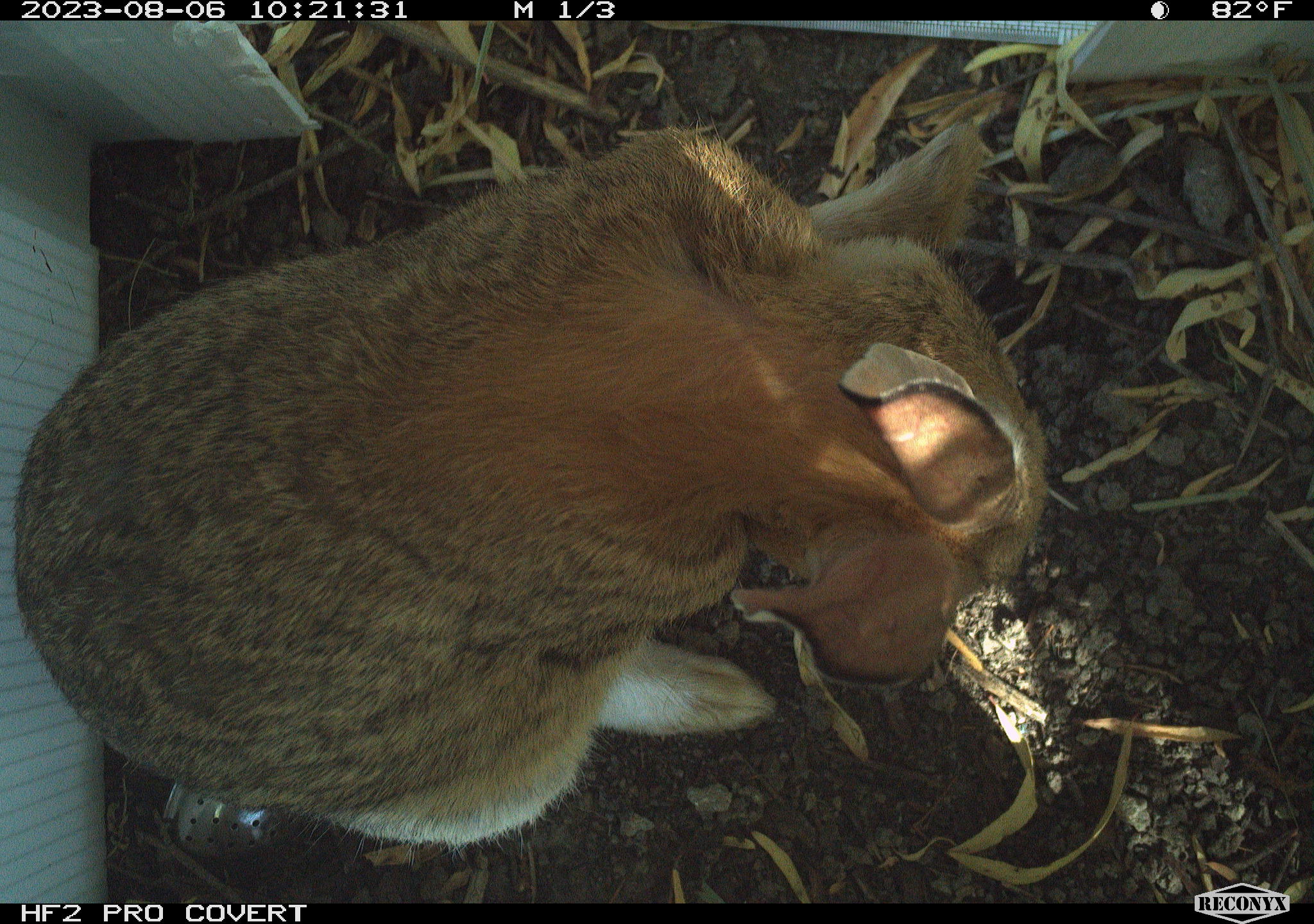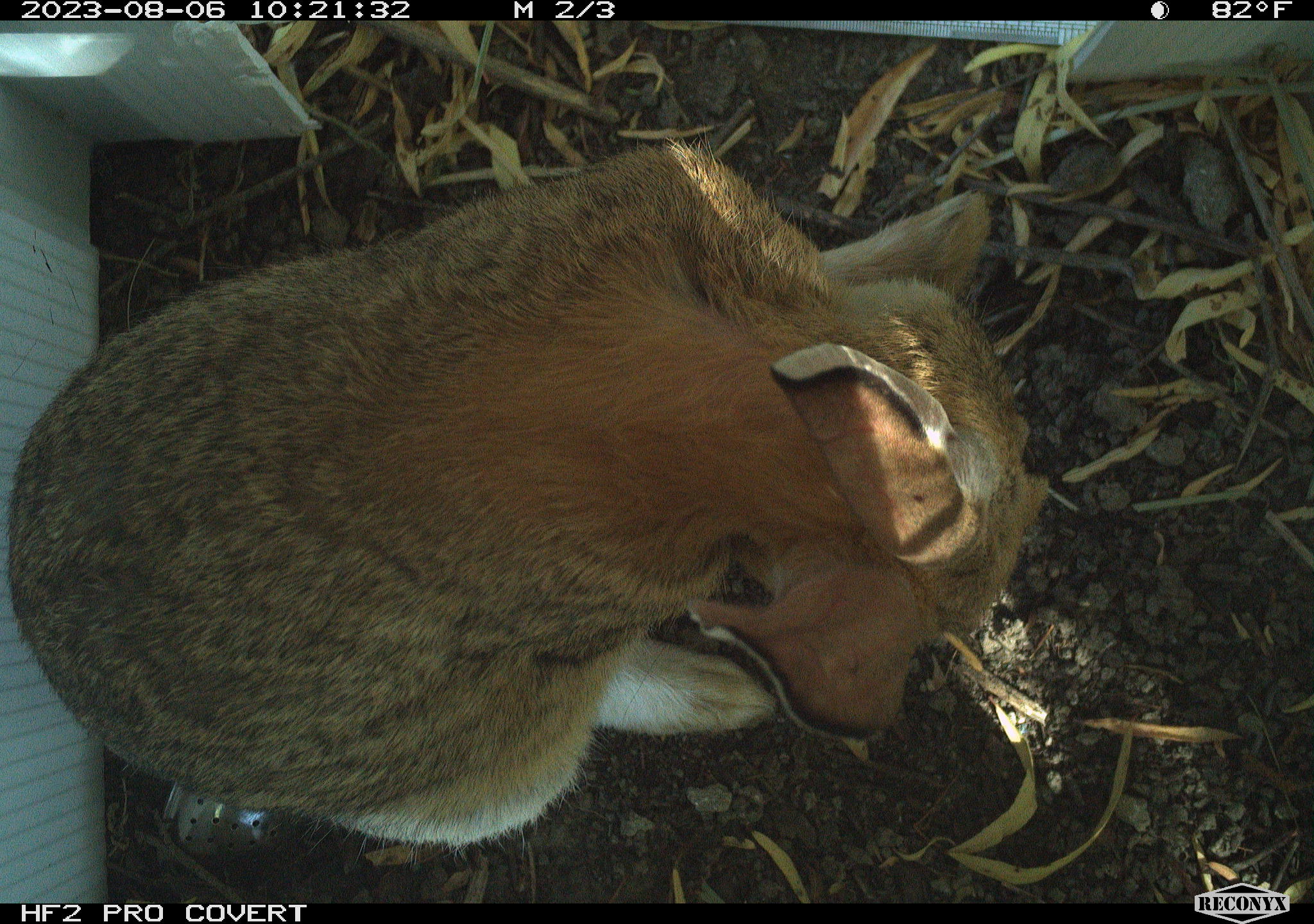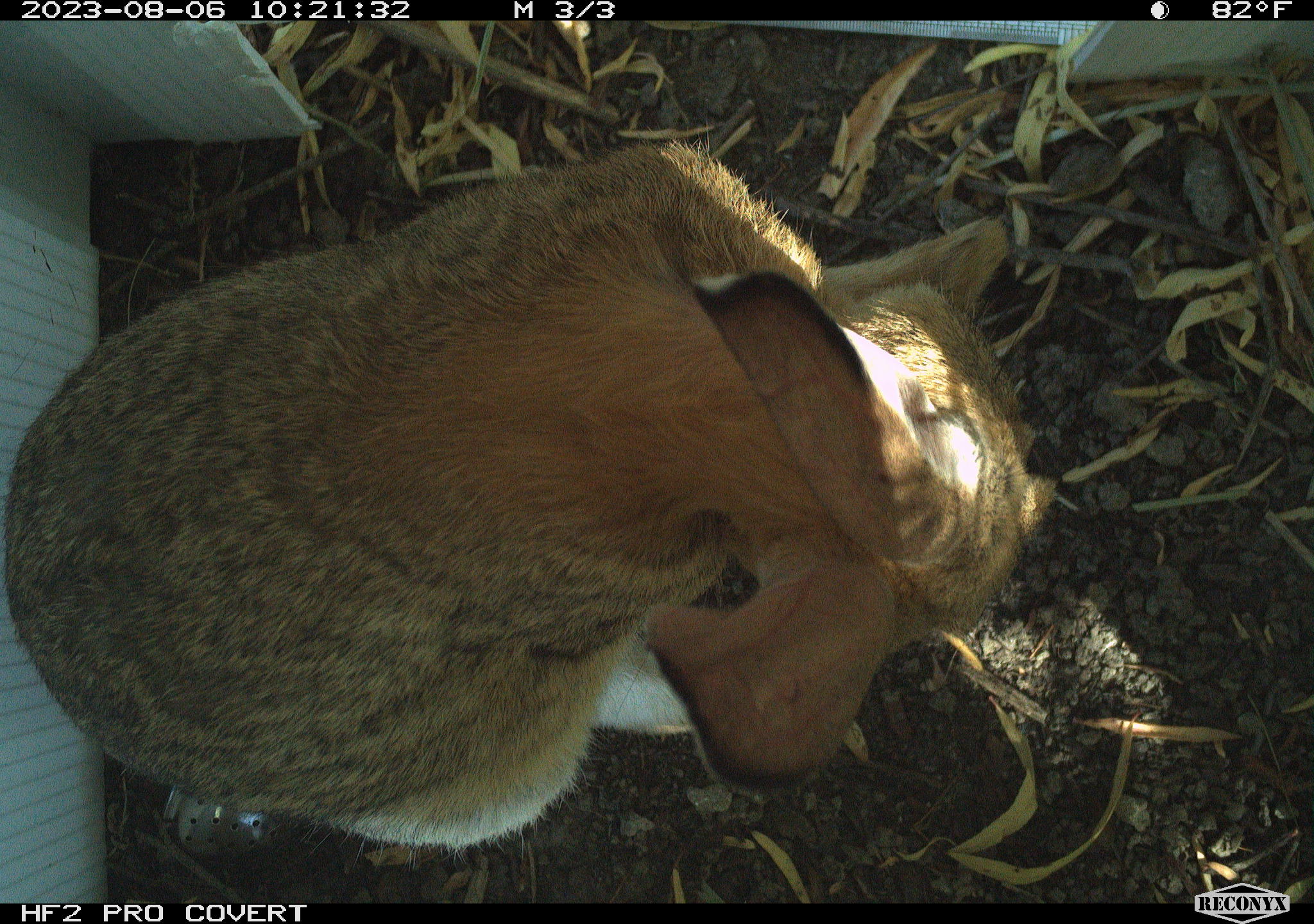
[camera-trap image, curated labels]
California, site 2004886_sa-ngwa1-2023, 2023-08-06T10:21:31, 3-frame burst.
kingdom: Animalia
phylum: Chordata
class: Mammalia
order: Lagomorpha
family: Leporidae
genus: Sylvilagus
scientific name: Sylvilagus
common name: cottontail rabbits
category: sylvilagus species